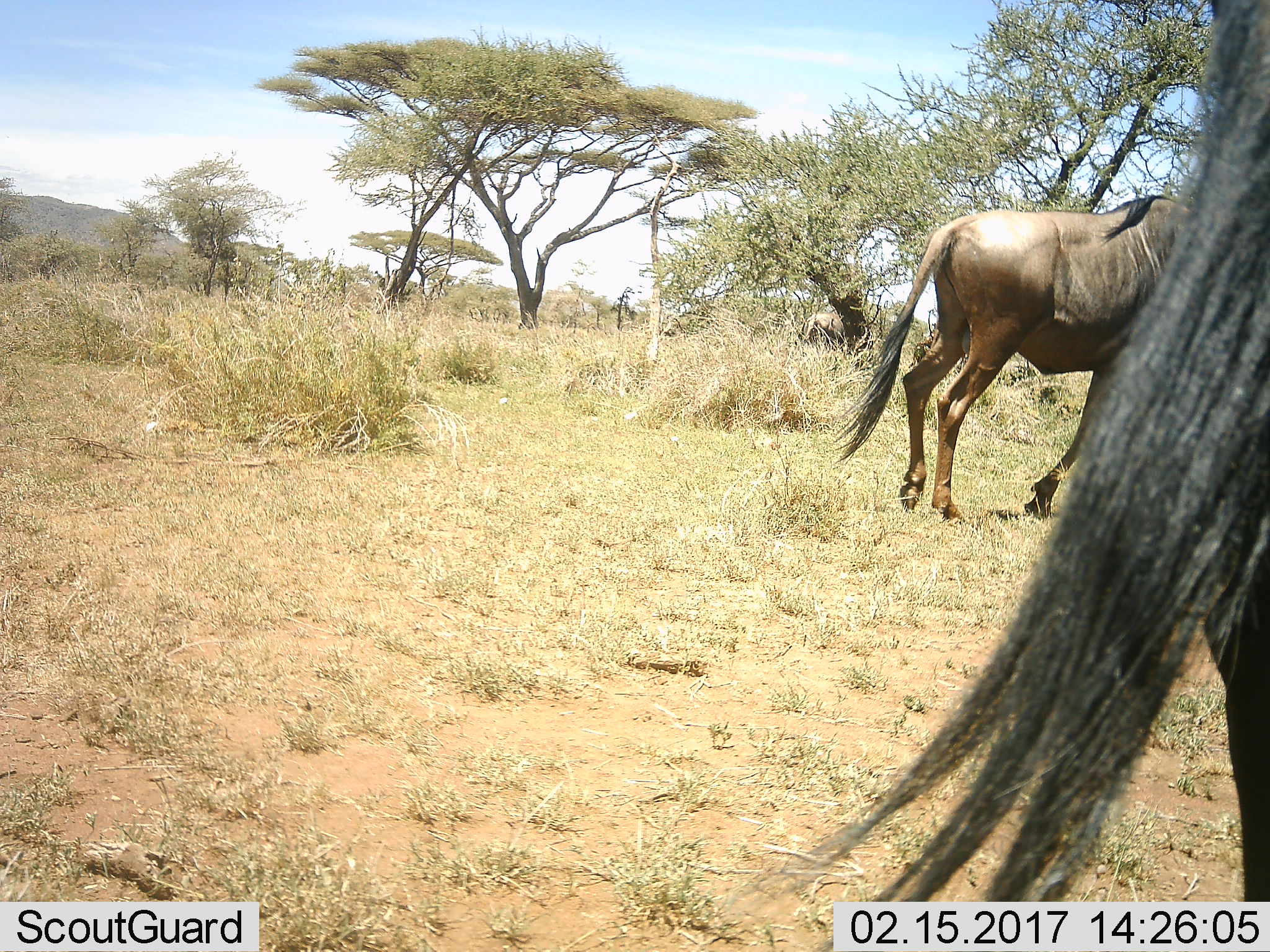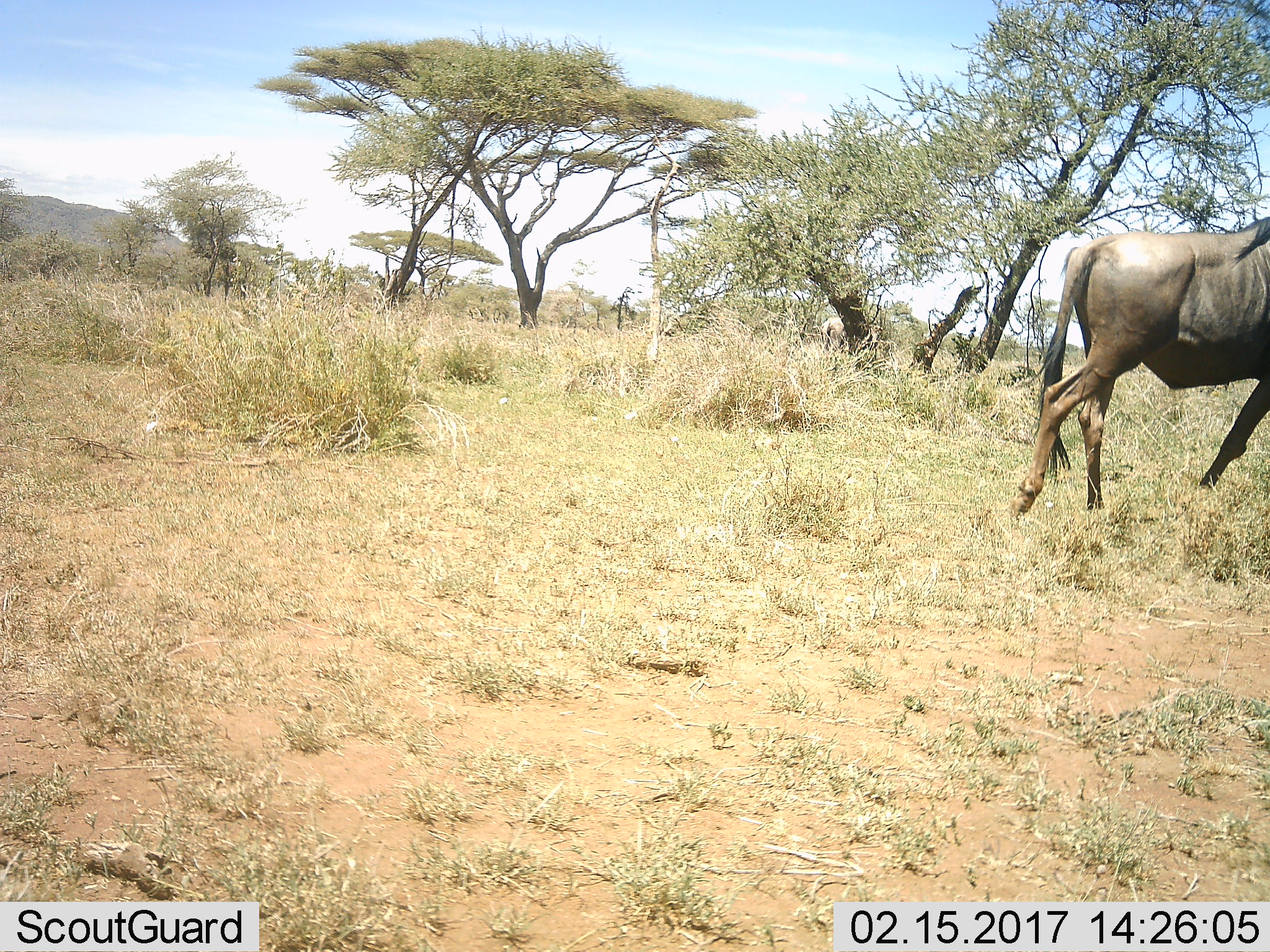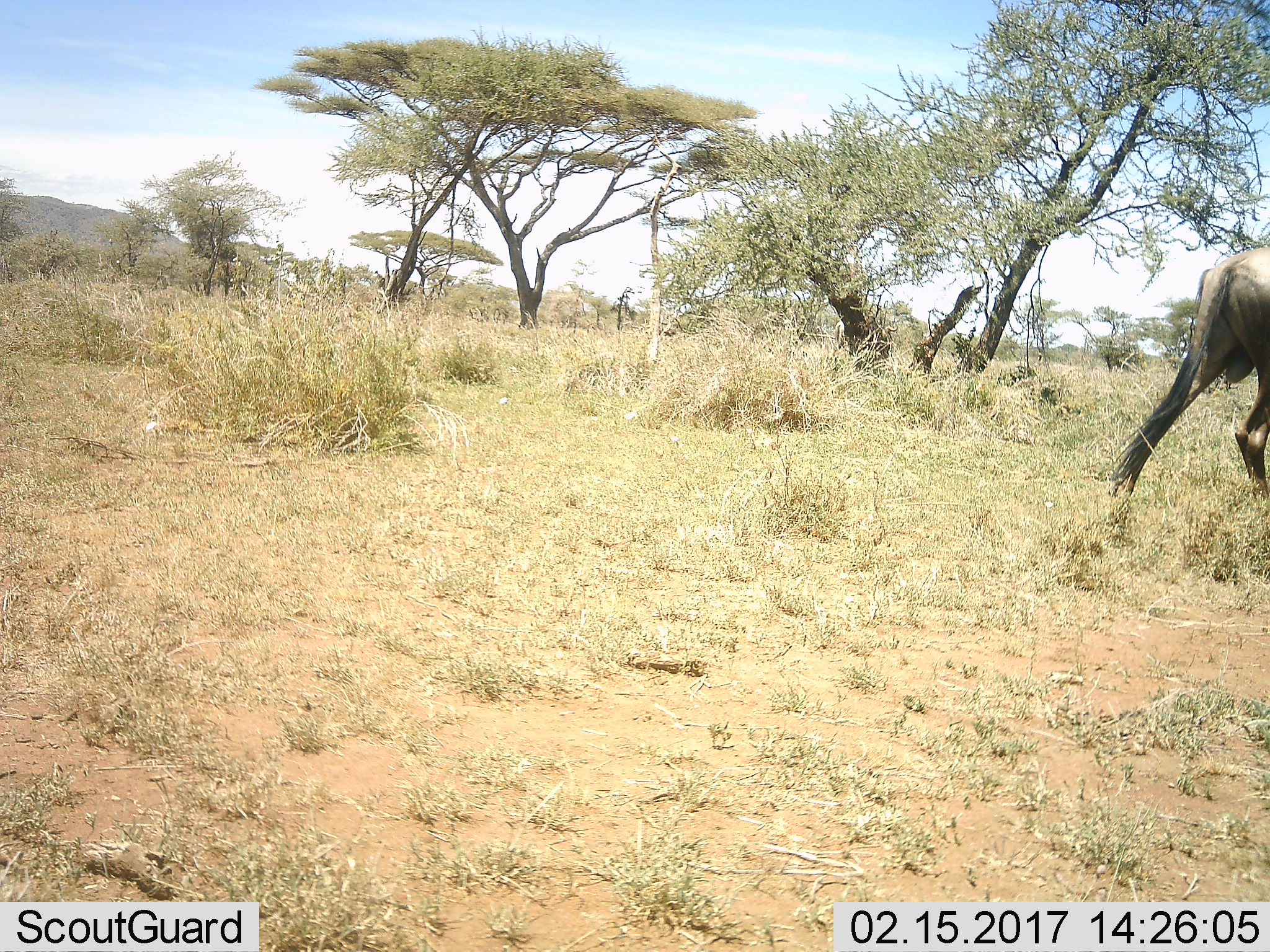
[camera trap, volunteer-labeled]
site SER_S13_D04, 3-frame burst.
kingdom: Animalia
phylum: Chordata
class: Mammalia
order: Artiodactyla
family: Bovidae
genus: Connochaetes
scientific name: Connochaetes taurinus taurinus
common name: blue wildebeest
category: wildebeestblue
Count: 2.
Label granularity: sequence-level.